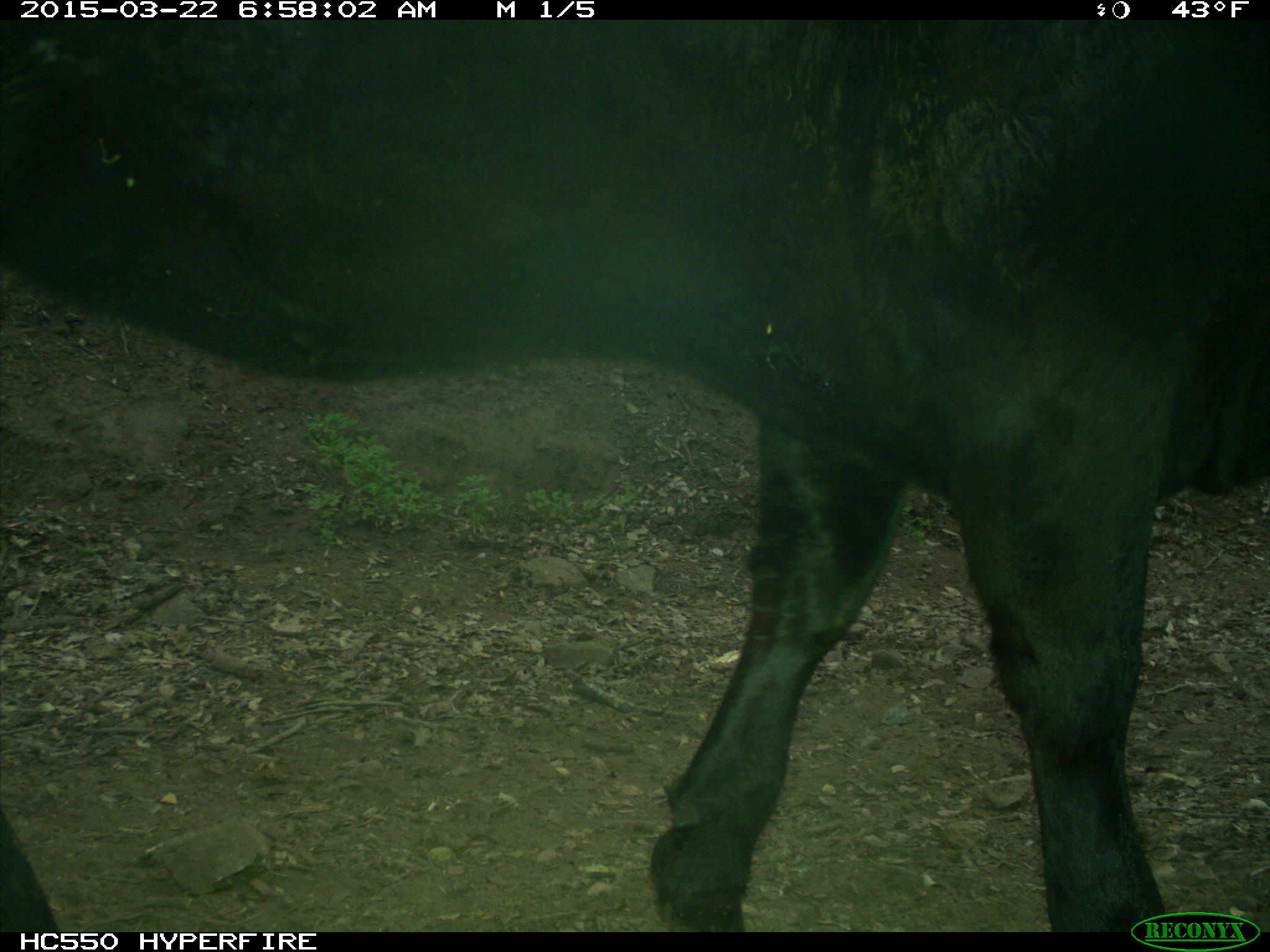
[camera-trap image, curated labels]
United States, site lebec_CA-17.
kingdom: Animalia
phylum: Chordata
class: Mammalia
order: Artiodactyla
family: Bovidae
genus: Bos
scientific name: Bos taurus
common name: domestic cow